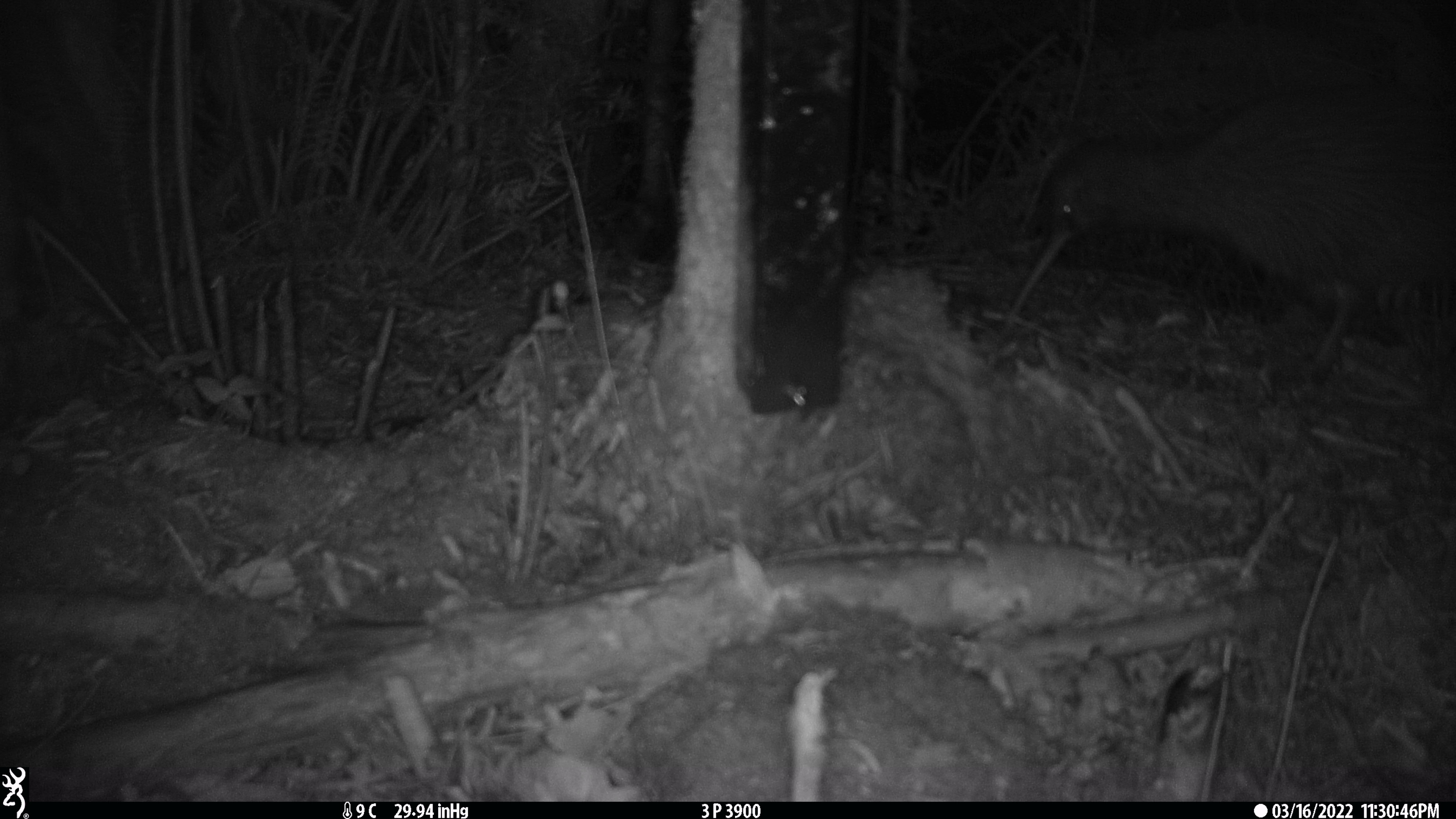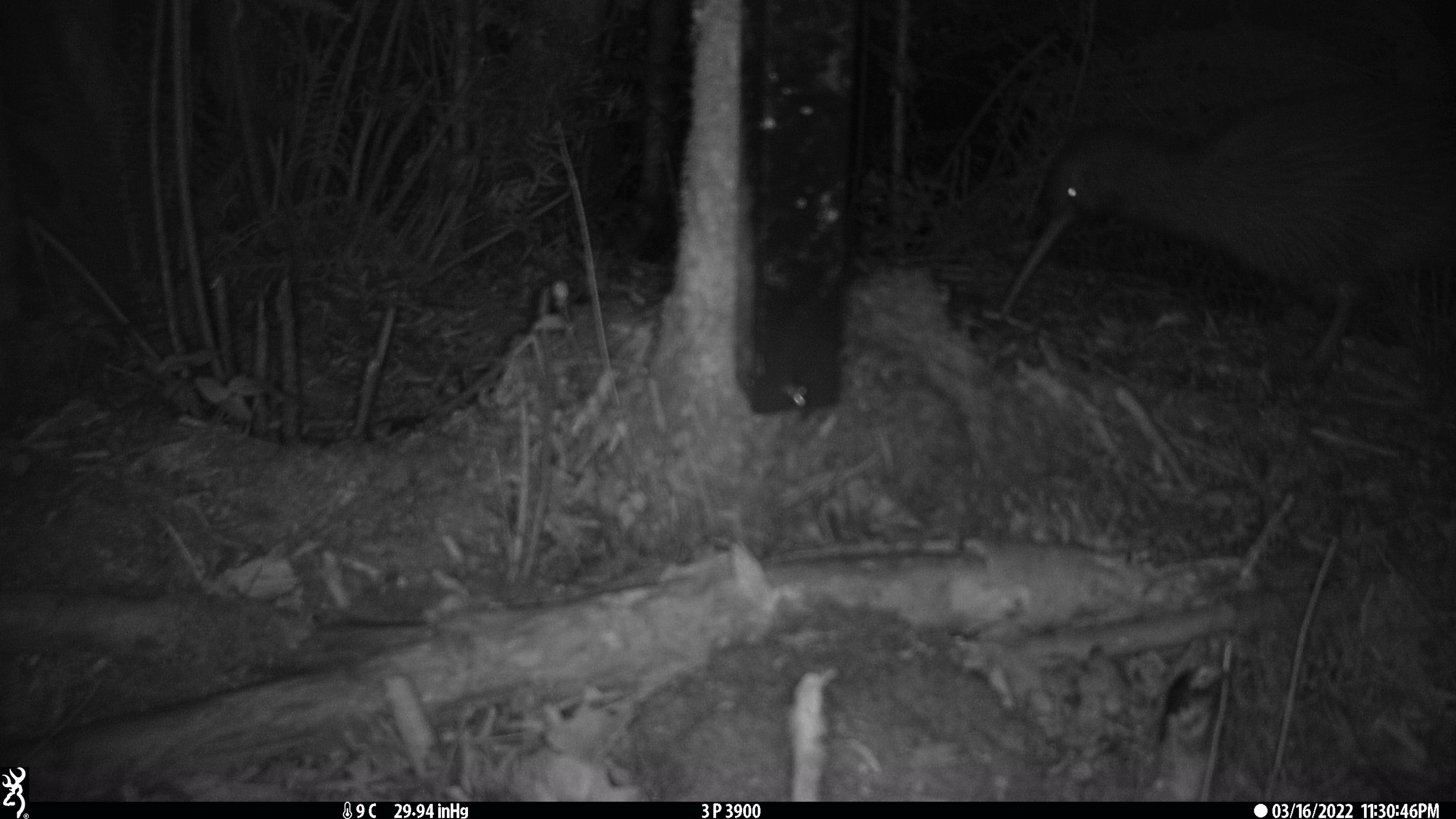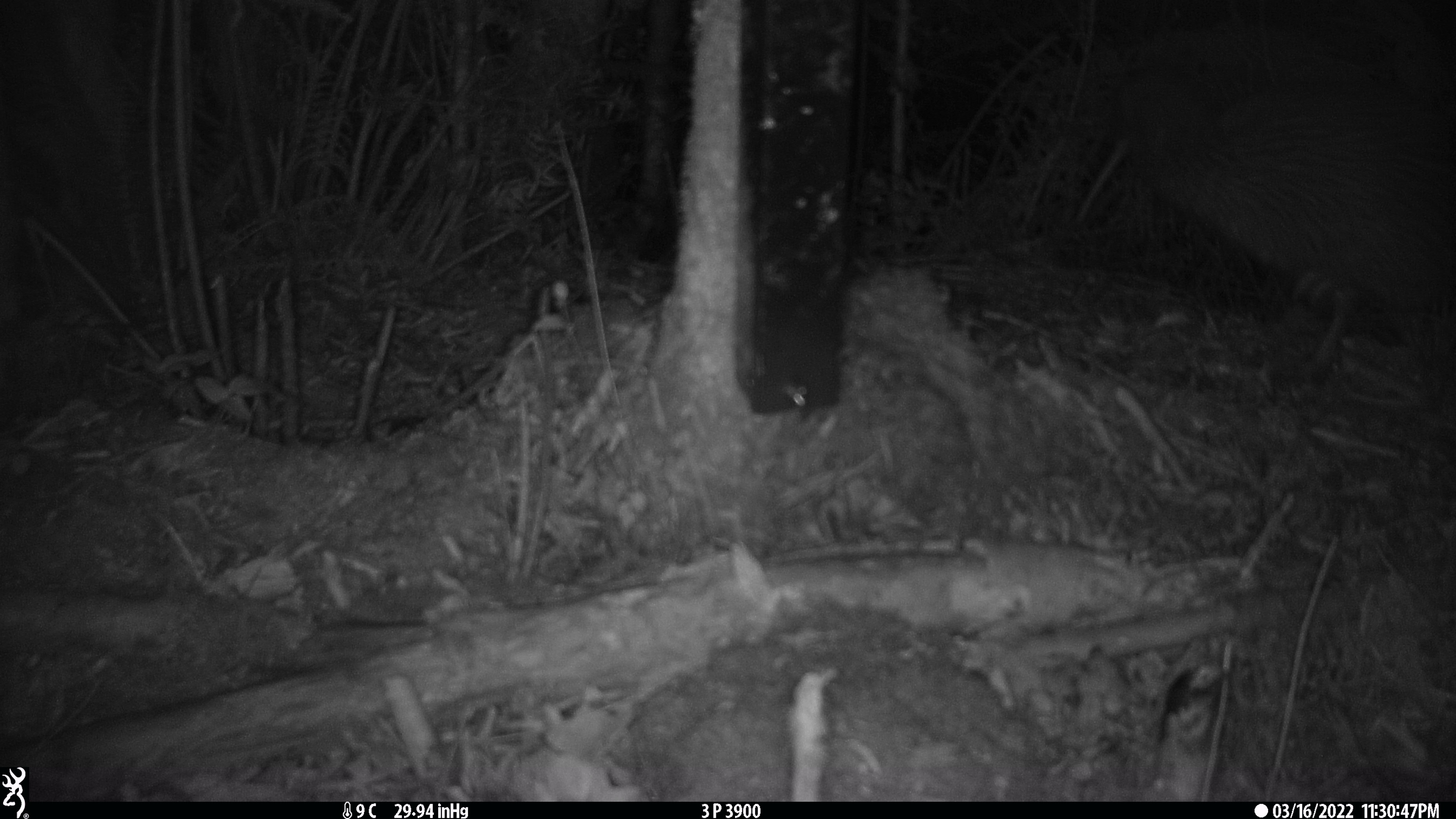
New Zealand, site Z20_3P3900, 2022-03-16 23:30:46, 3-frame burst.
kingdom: Animalia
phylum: Chordata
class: Aves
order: Apterygiformes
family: Apterygidae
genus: Apteryx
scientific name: Apteryx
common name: kiwi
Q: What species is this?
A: Kiwi (Apteryx).